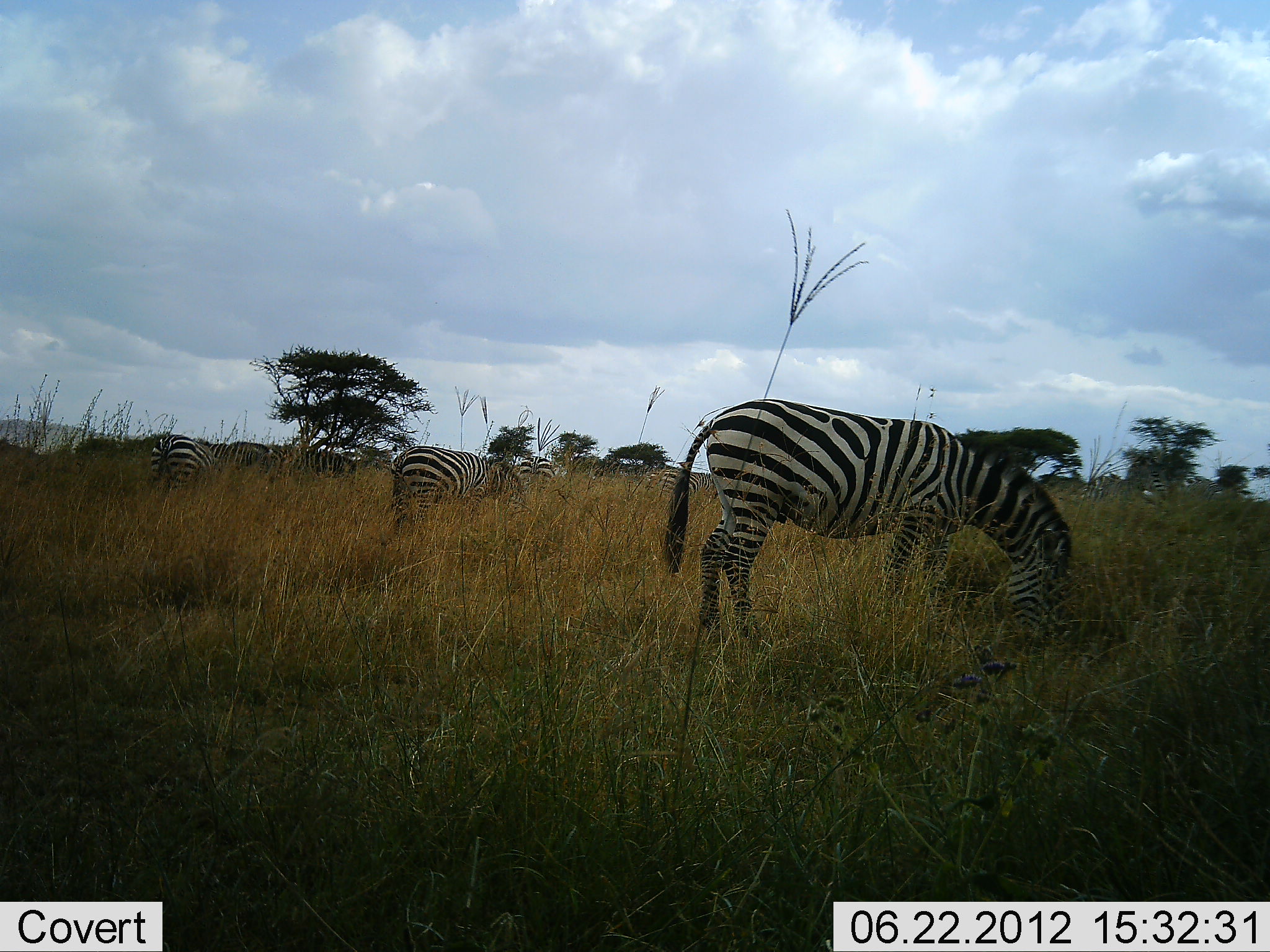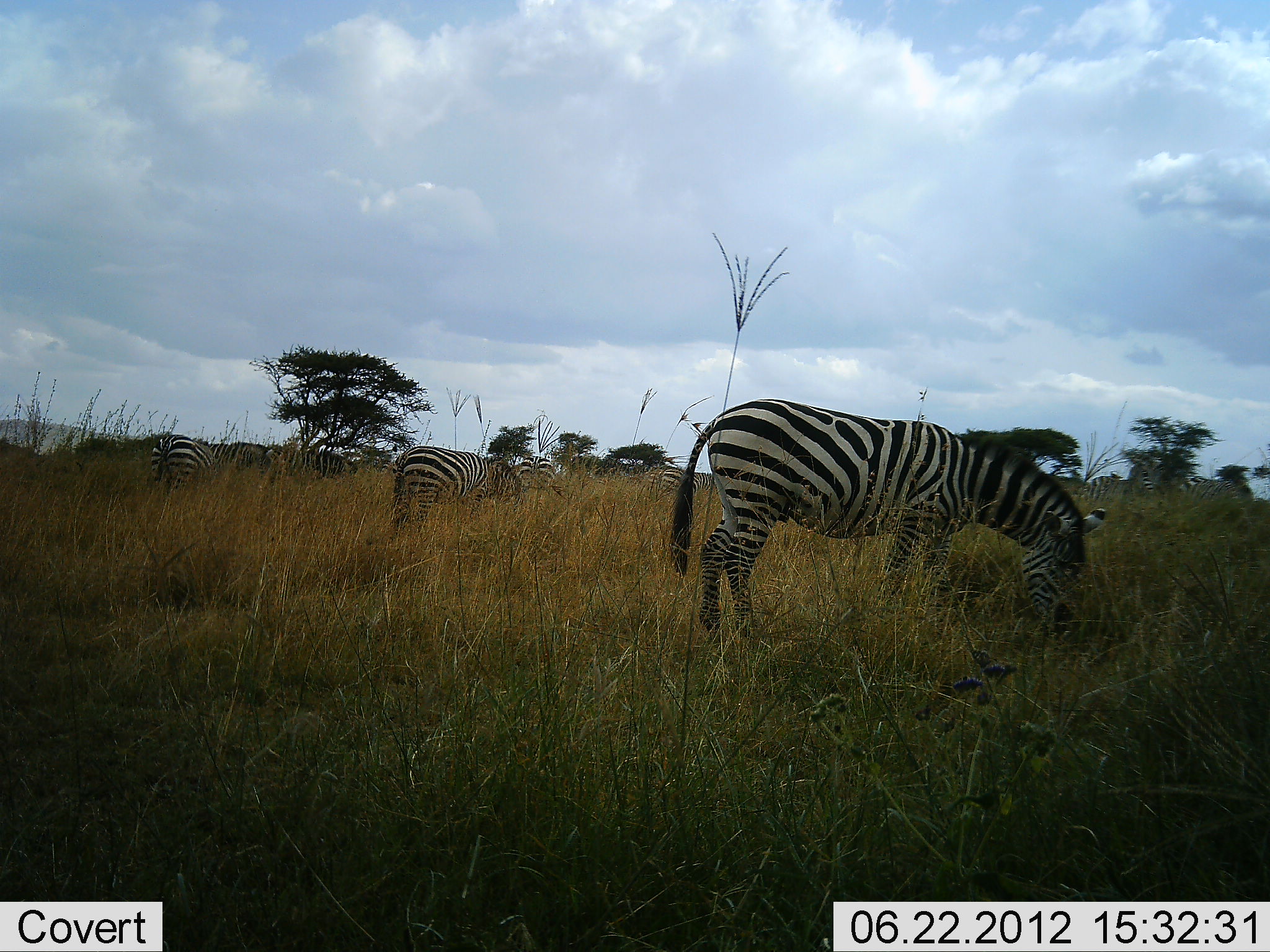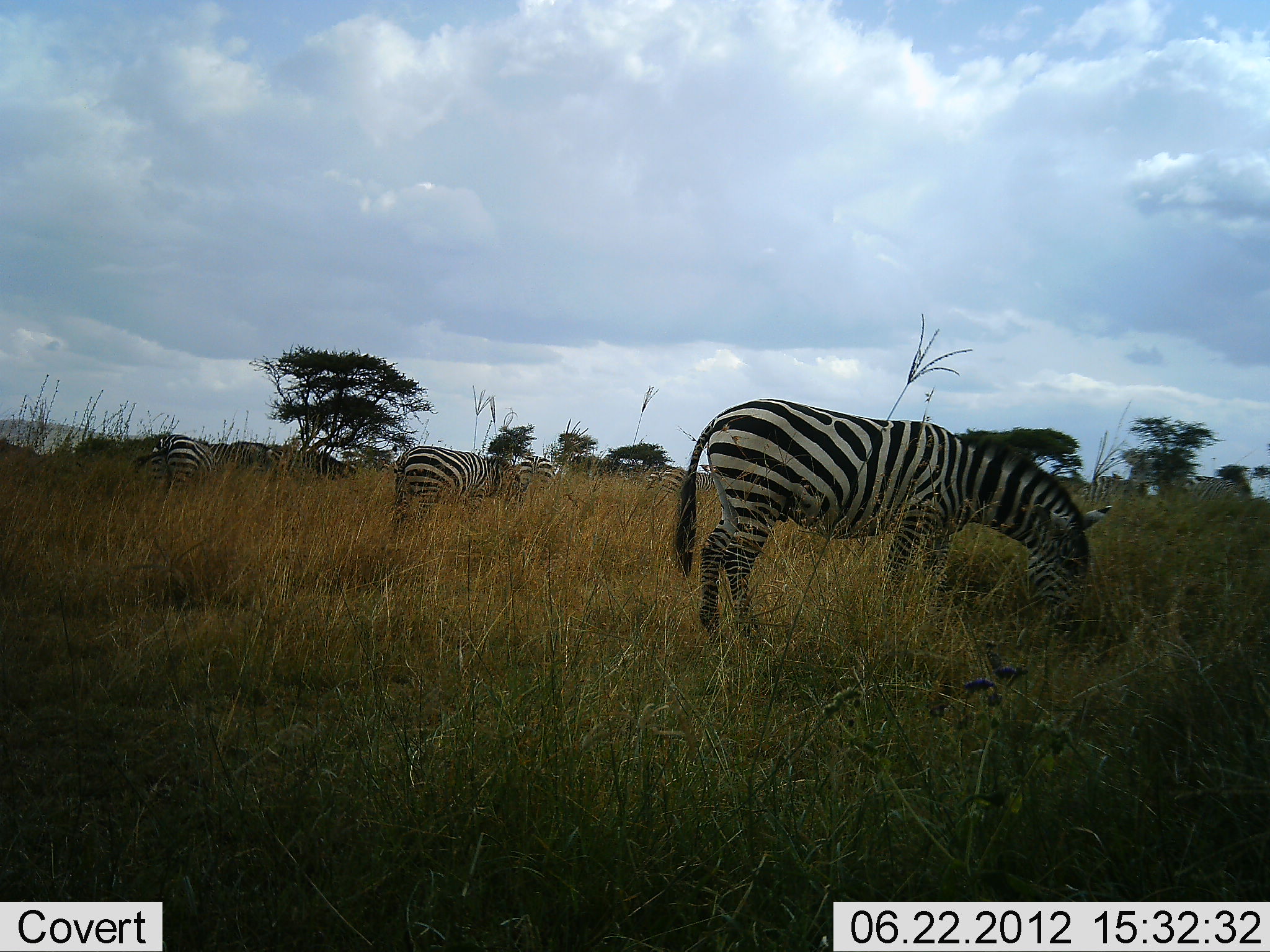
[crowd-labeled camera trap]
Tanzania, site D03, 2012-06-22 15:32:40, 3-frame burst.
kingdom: Animalia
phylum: Chordata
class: Mammalia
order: Perissodactyla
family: Equidae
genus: Equus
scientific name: Equus quagga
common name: plains zebra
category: zebra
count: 5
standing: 27%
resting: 0%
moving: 0%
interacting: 0%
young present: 0%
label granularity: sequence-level